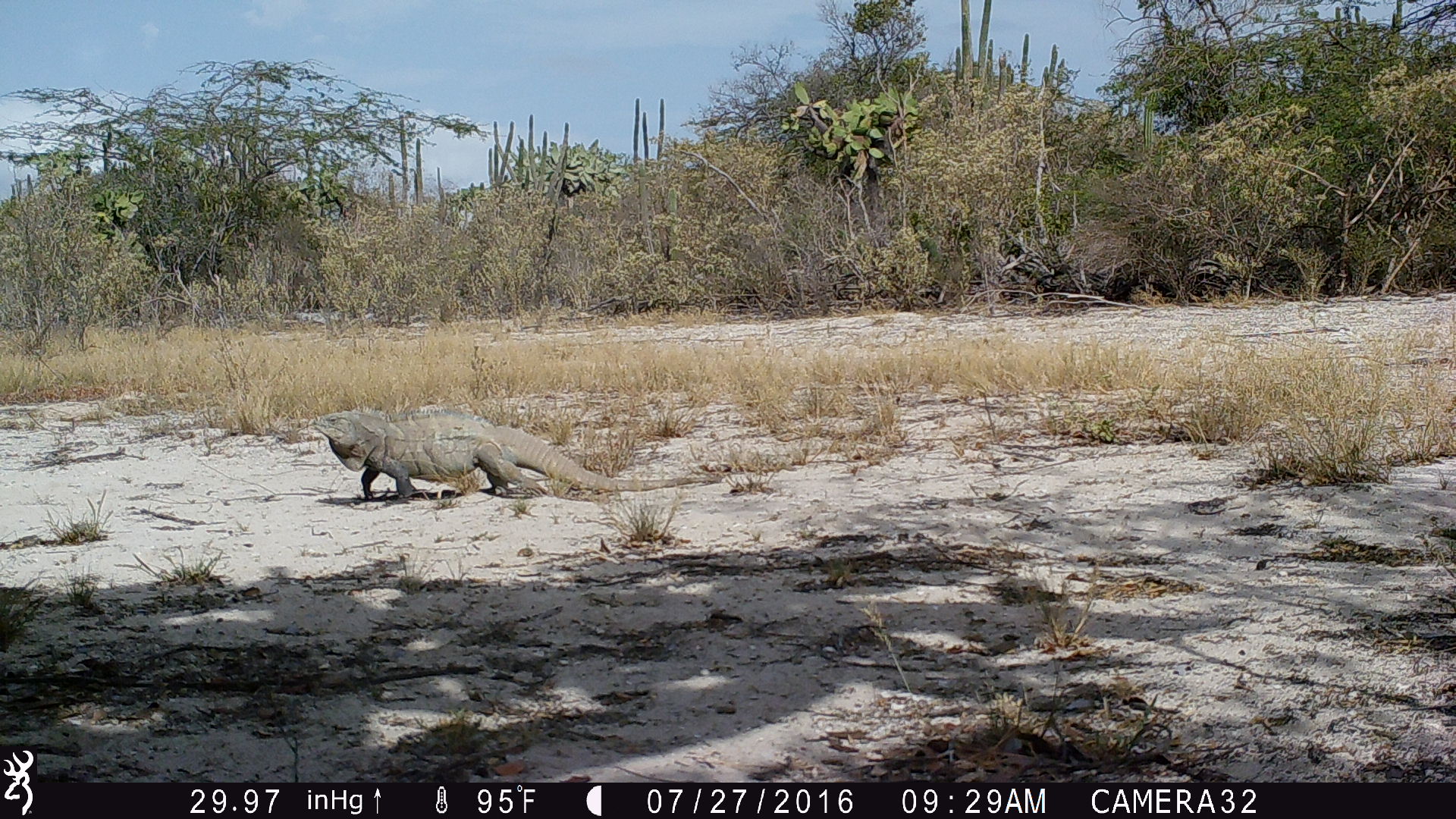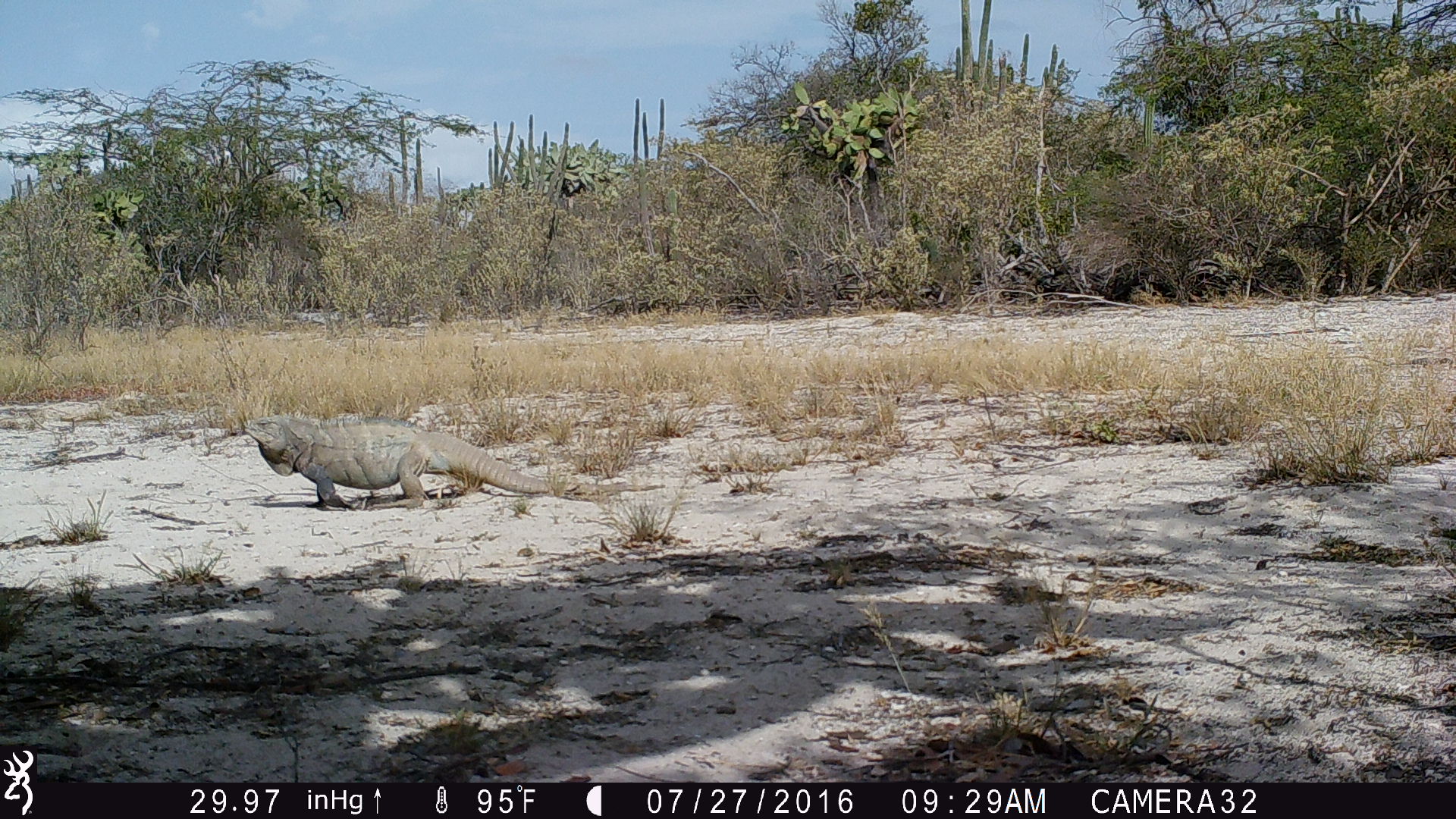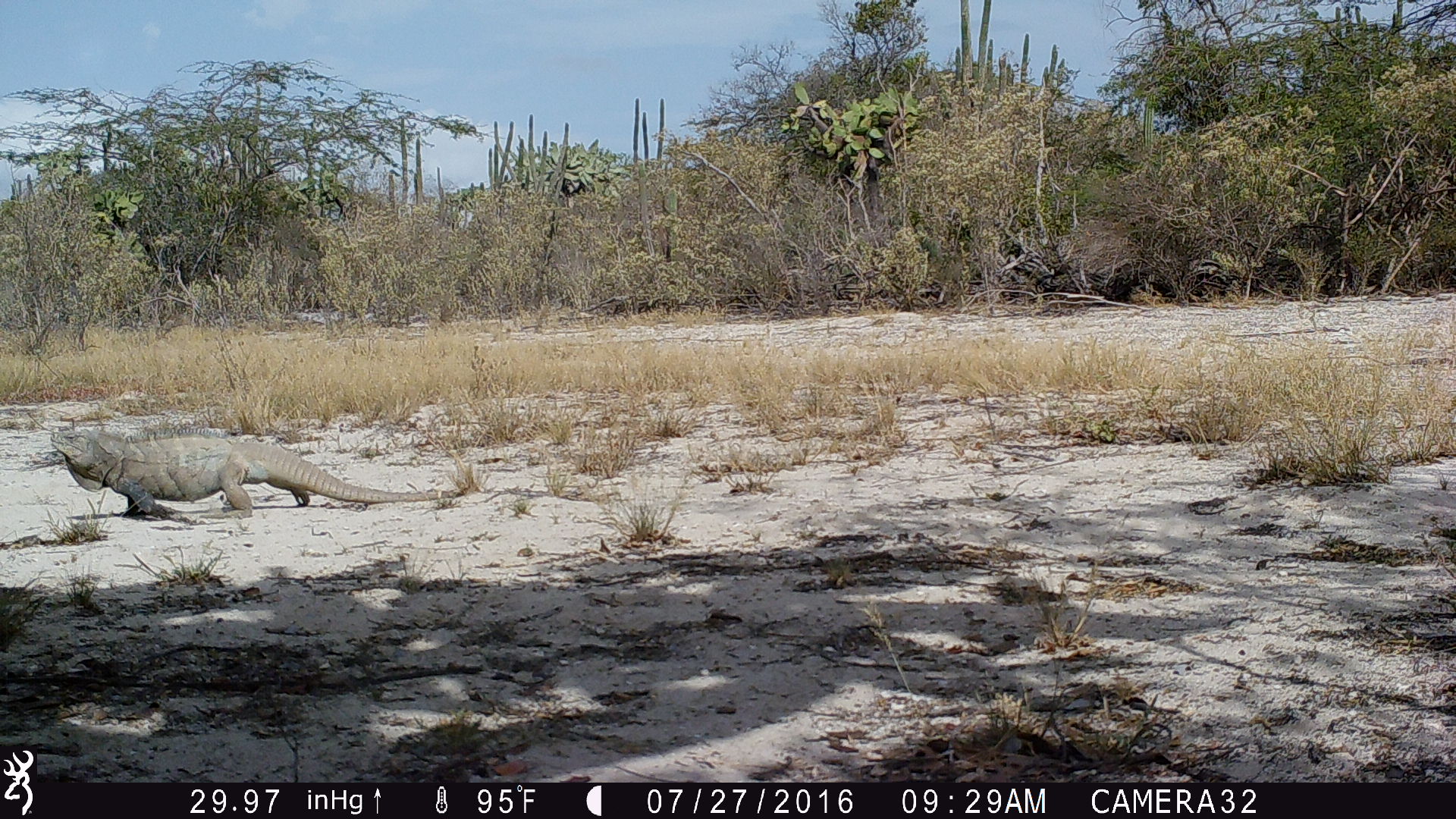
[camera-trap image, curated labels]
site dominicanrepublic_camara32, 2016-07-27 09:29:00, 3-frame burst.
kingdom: Animalia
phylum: Chordata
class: Reptilia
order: Squamata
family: Iguanidae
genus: Iguana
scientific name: Iguana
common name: typical iguanas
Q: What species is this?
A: Iguana (typical iguanas).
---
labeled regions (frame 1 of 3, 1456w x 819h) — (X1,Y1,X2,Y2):
iguana: (315,406,629,507)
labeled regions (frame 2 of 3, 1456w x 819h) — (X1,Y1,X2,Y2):
iguana: (241,412,575,510)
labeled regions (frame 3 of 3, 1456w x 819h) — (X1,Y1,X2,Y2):
iguana: (39,432,463,520)